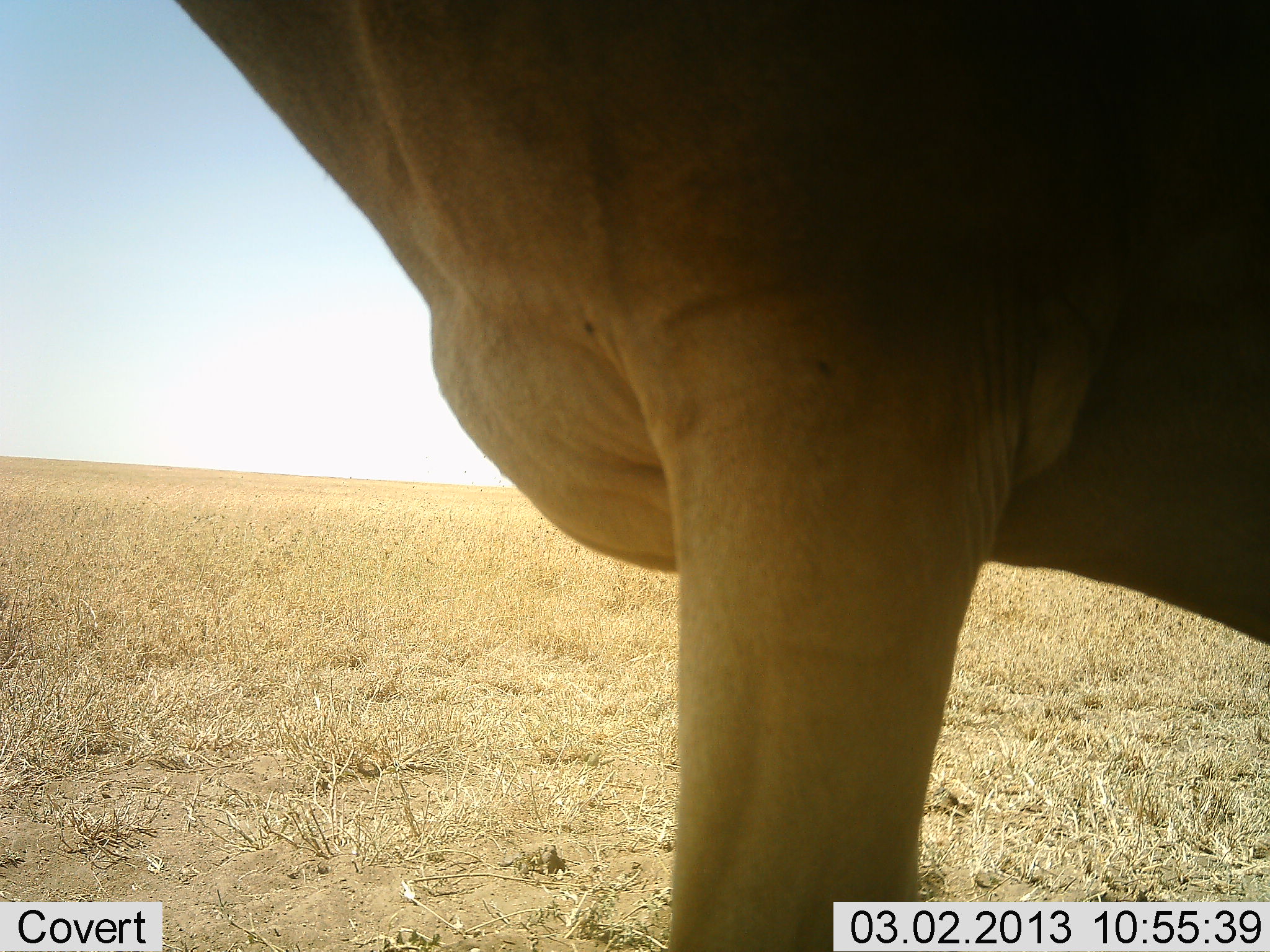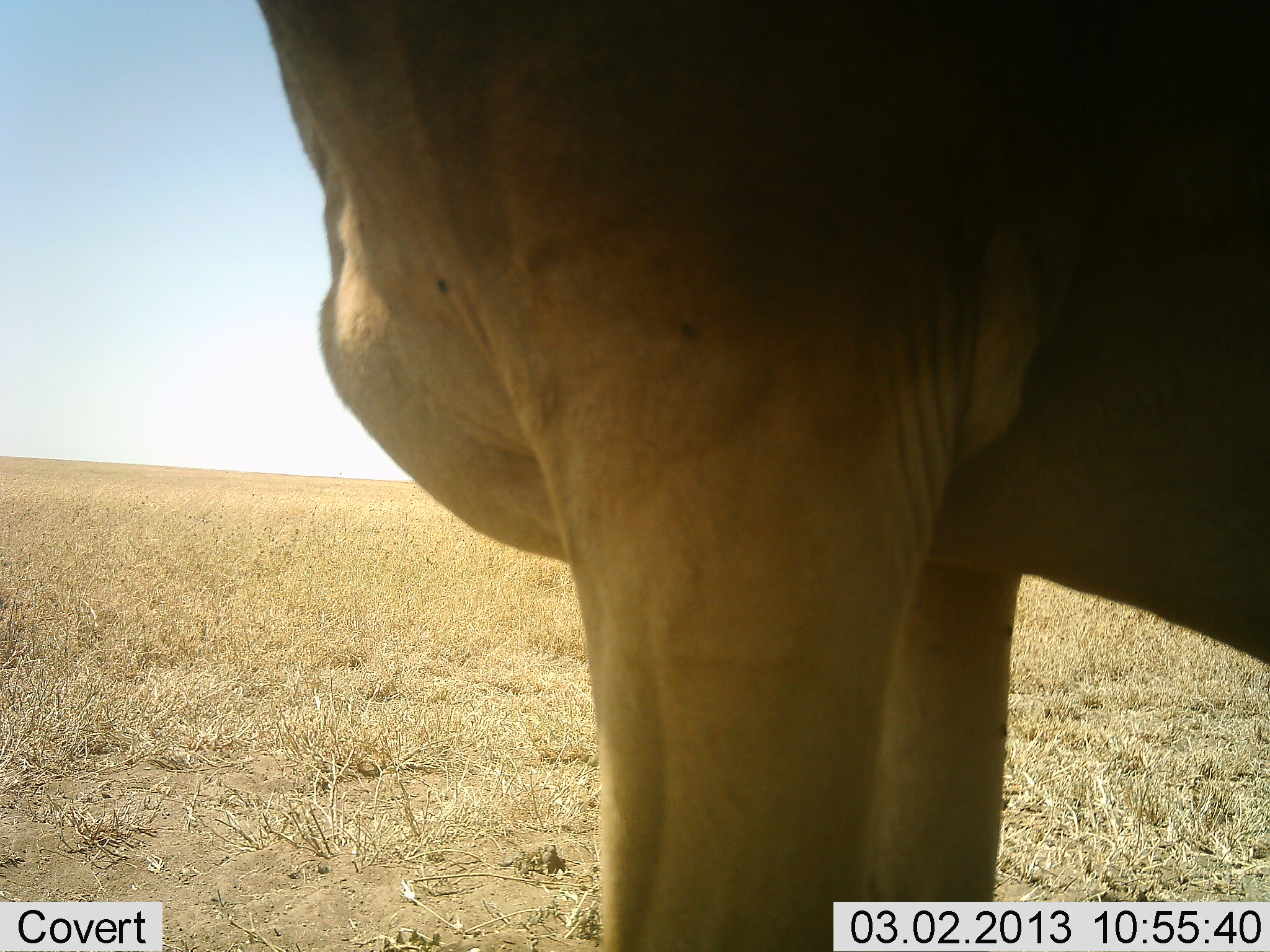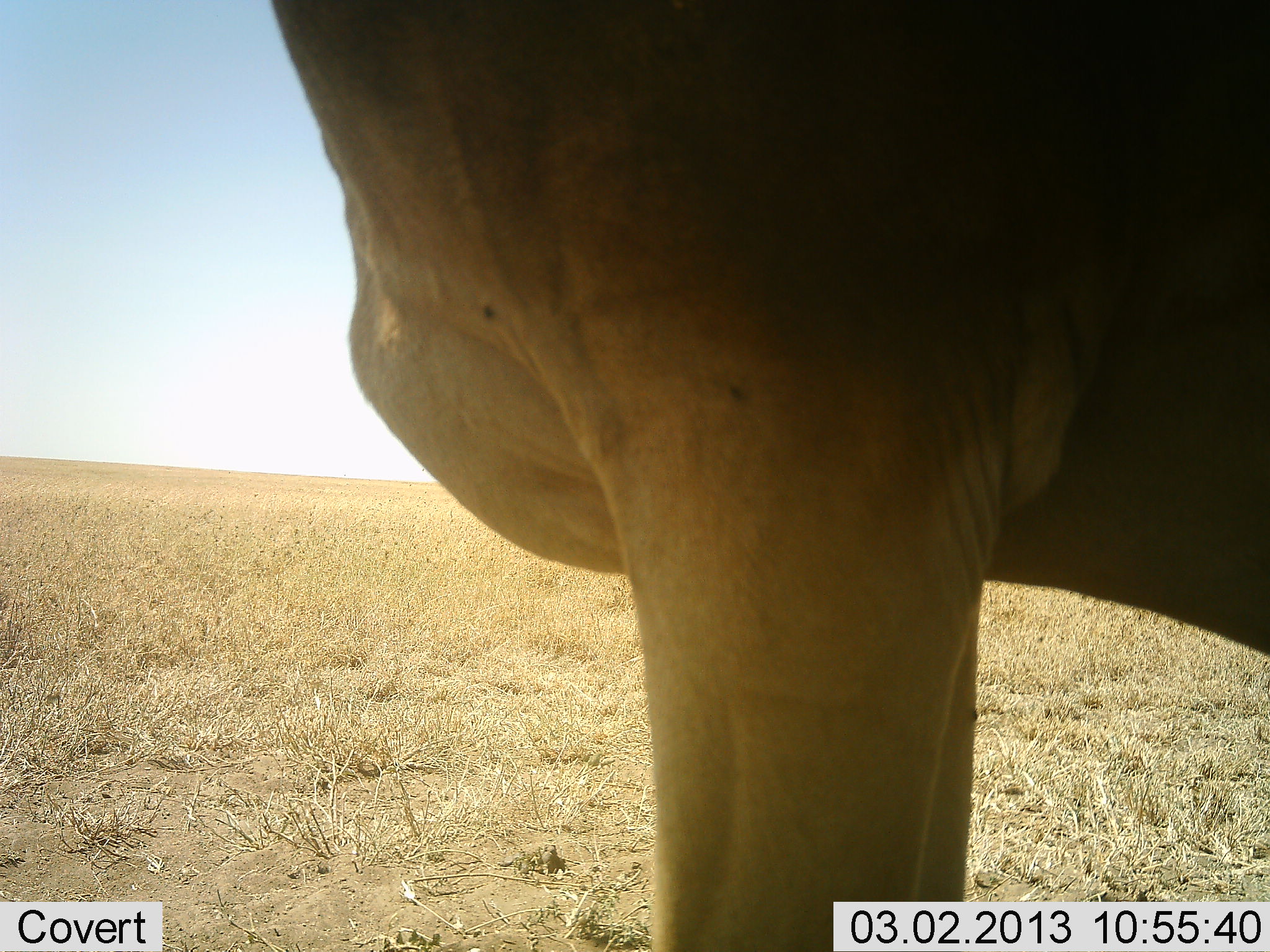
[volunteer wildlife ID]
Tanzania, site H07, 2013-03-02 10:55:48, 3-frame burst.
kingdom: Animalia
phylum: Chordata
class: Mammalia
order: Artiodactyla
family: Bovidae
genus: Alcelaphus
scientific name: Alcelaphus buselaphus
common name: hartebeest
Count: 1.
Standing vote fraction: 92%.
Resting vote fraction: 0%.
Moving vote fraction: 8%.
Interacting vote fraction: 0%.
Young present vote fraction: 0%.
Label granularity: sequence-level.